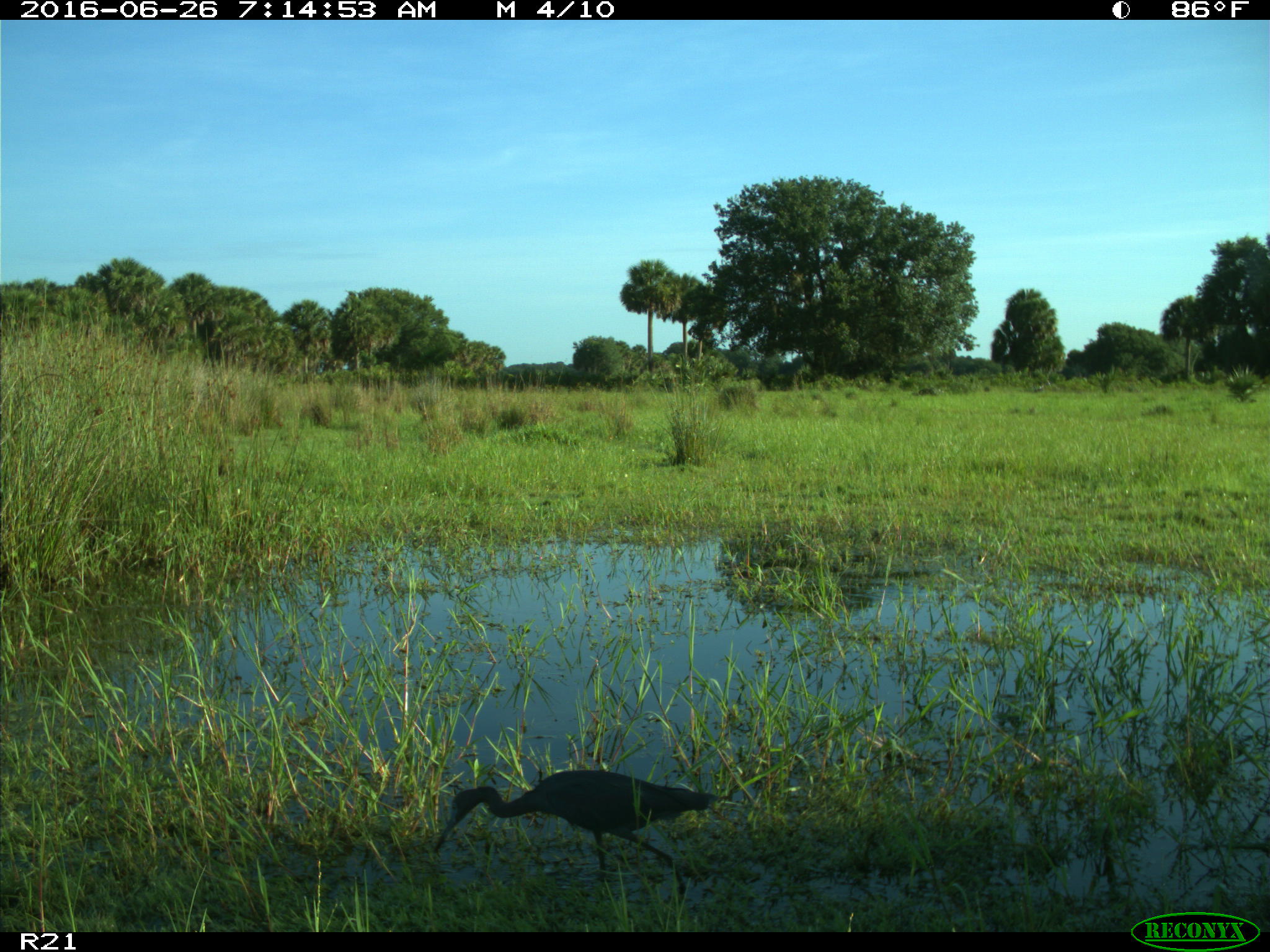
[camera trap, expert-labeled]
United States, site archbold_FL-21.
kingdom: Animalia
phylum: Chordata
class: Aves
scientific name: Aves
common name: birds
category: unidentified bird